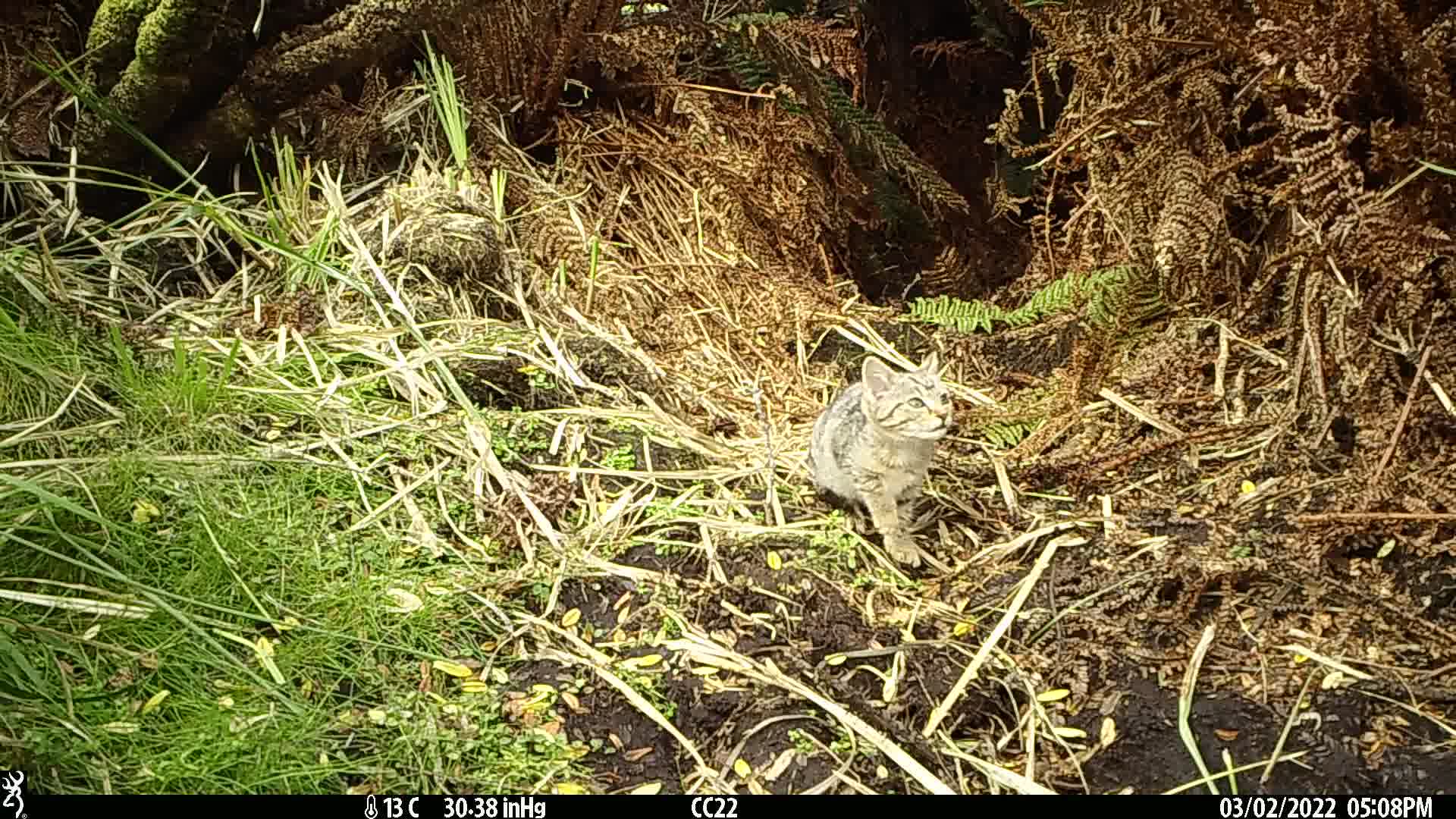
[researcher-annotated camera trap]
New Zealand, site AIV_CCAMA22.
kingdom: Animalia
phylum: Chordata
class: Mammalia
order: Carnivora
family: Felidae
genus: Felis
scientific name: Felis catus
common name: domestic cat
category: cat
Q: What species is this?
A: Cat (domestic cat) (Felis catus).